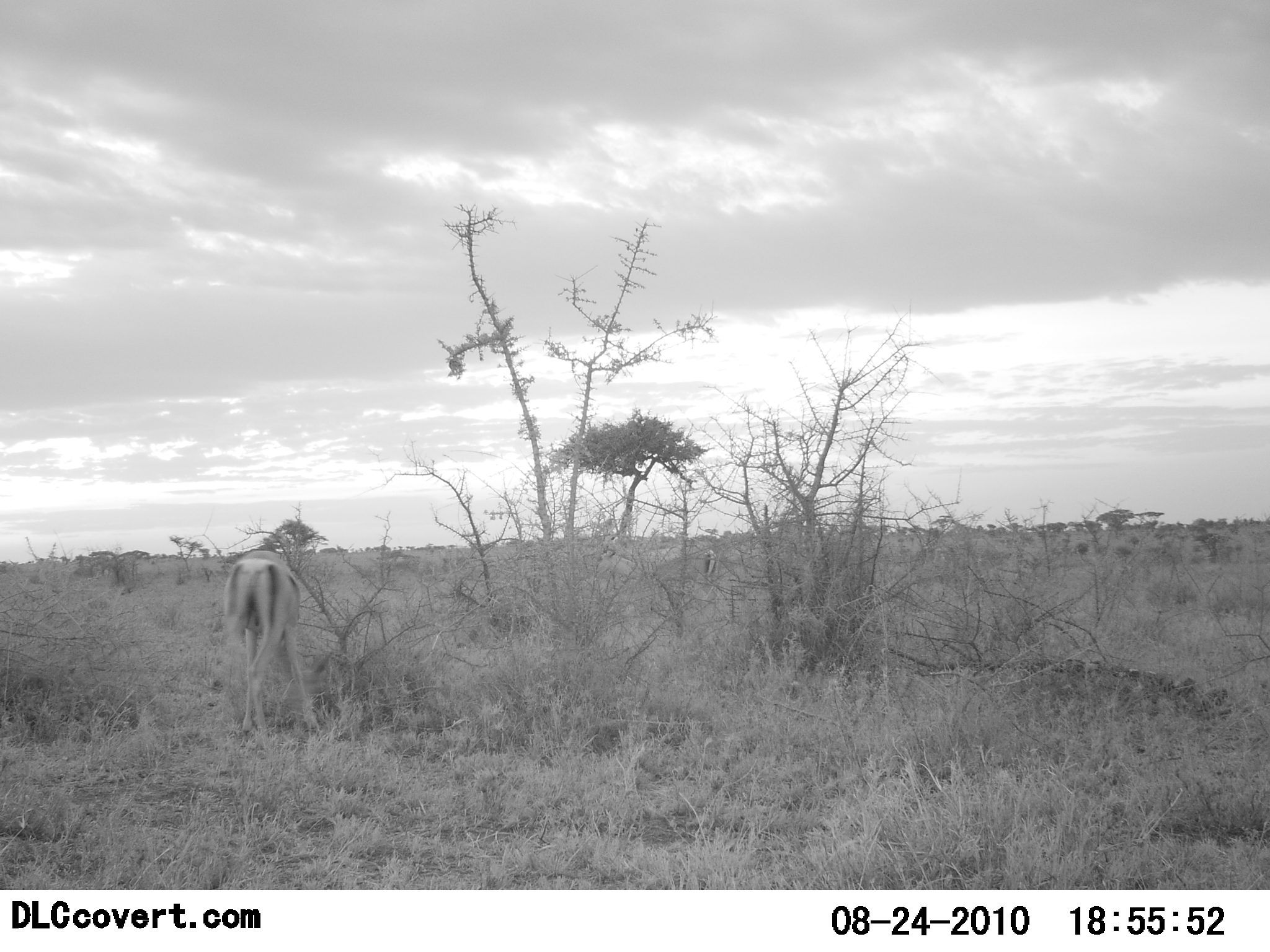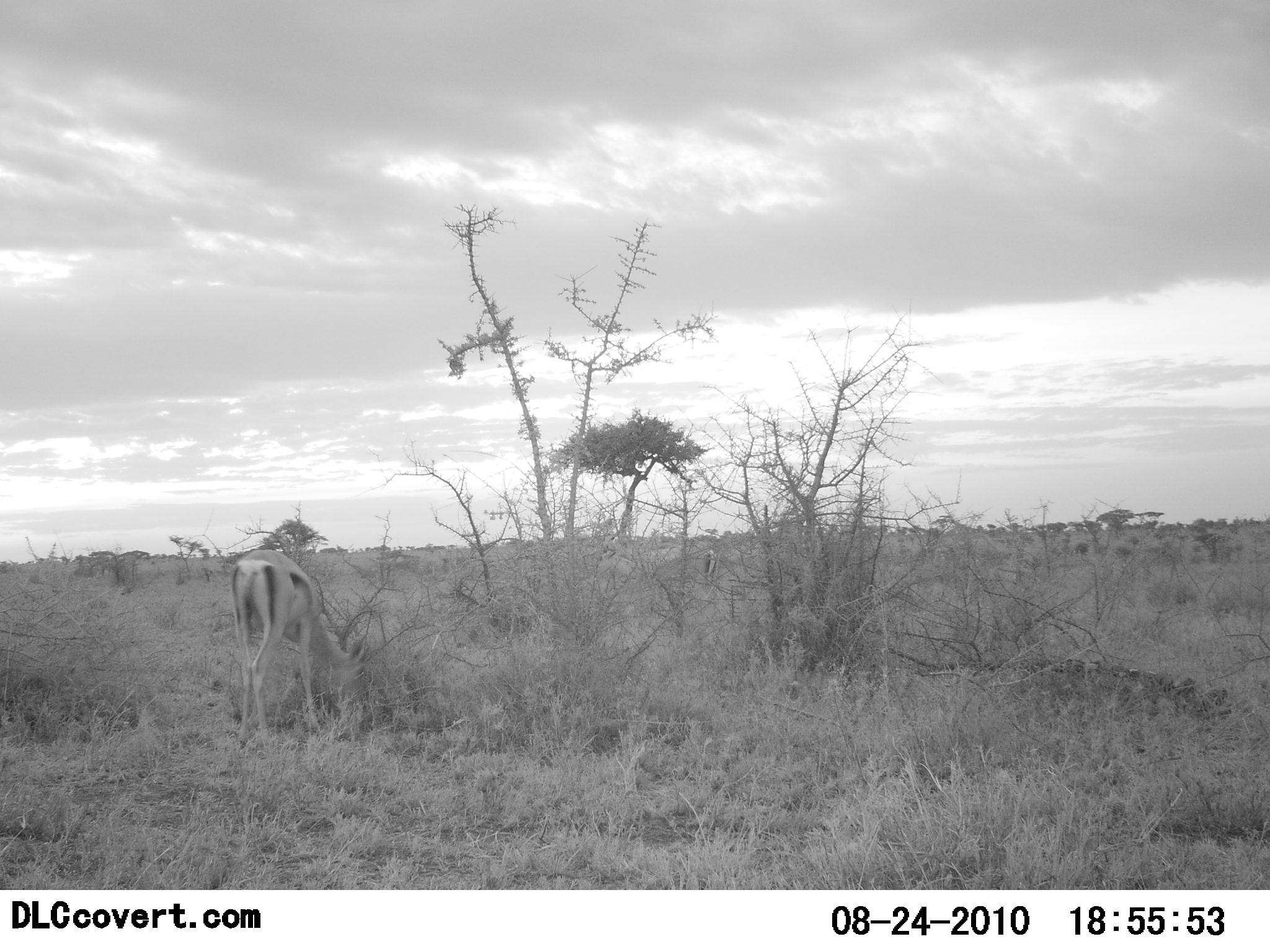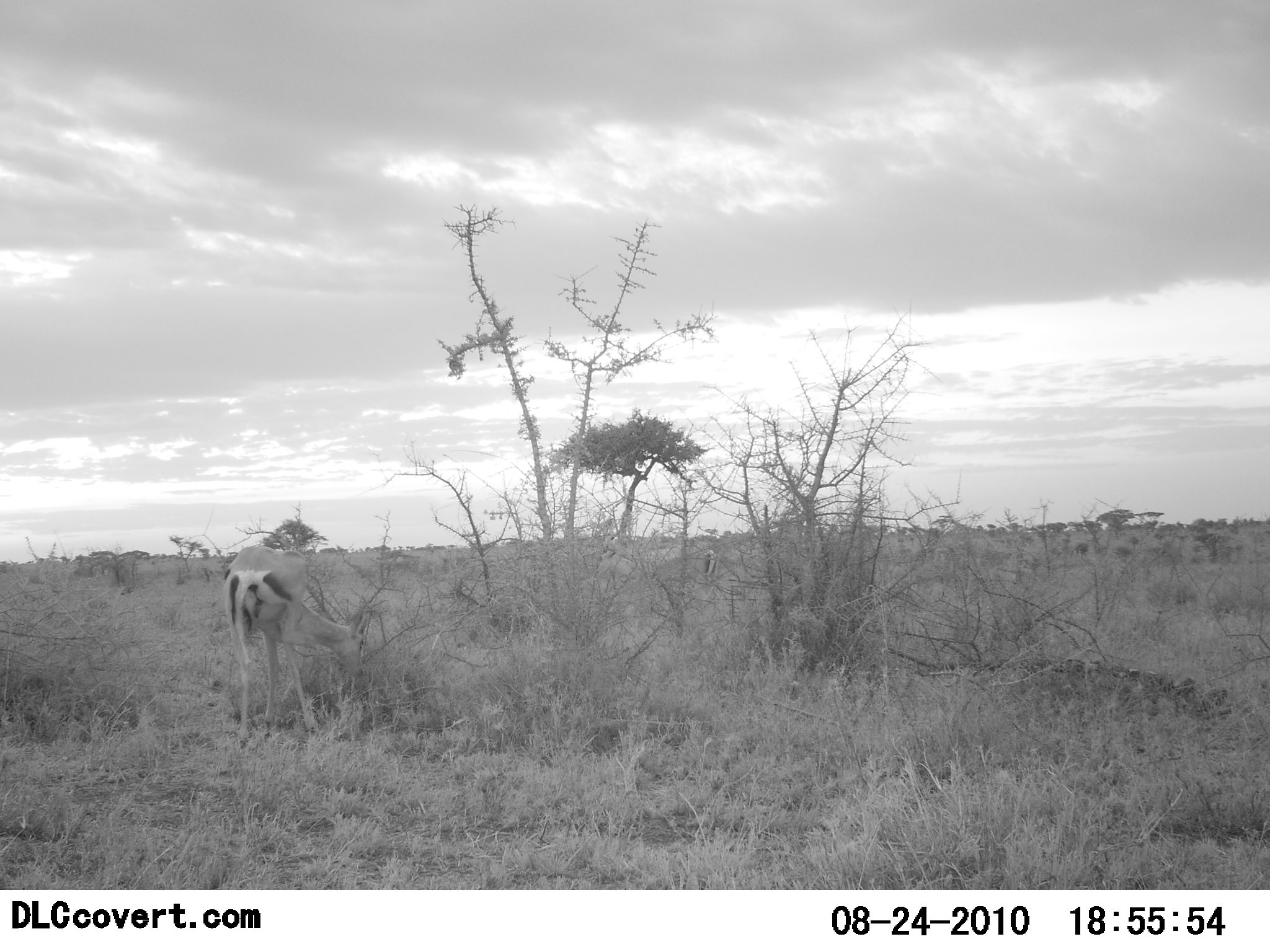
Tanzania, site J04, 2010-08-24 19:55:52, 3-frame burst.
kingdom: Animalia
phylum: Chordata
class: Mammalia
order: Artiodactyla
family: Bovidae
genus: Nanger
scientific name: Nanger granti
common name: grant's gazelle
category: gazellegrants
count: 1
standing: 20%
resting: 0%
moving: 0%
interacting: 0%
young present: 7%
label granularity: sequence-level